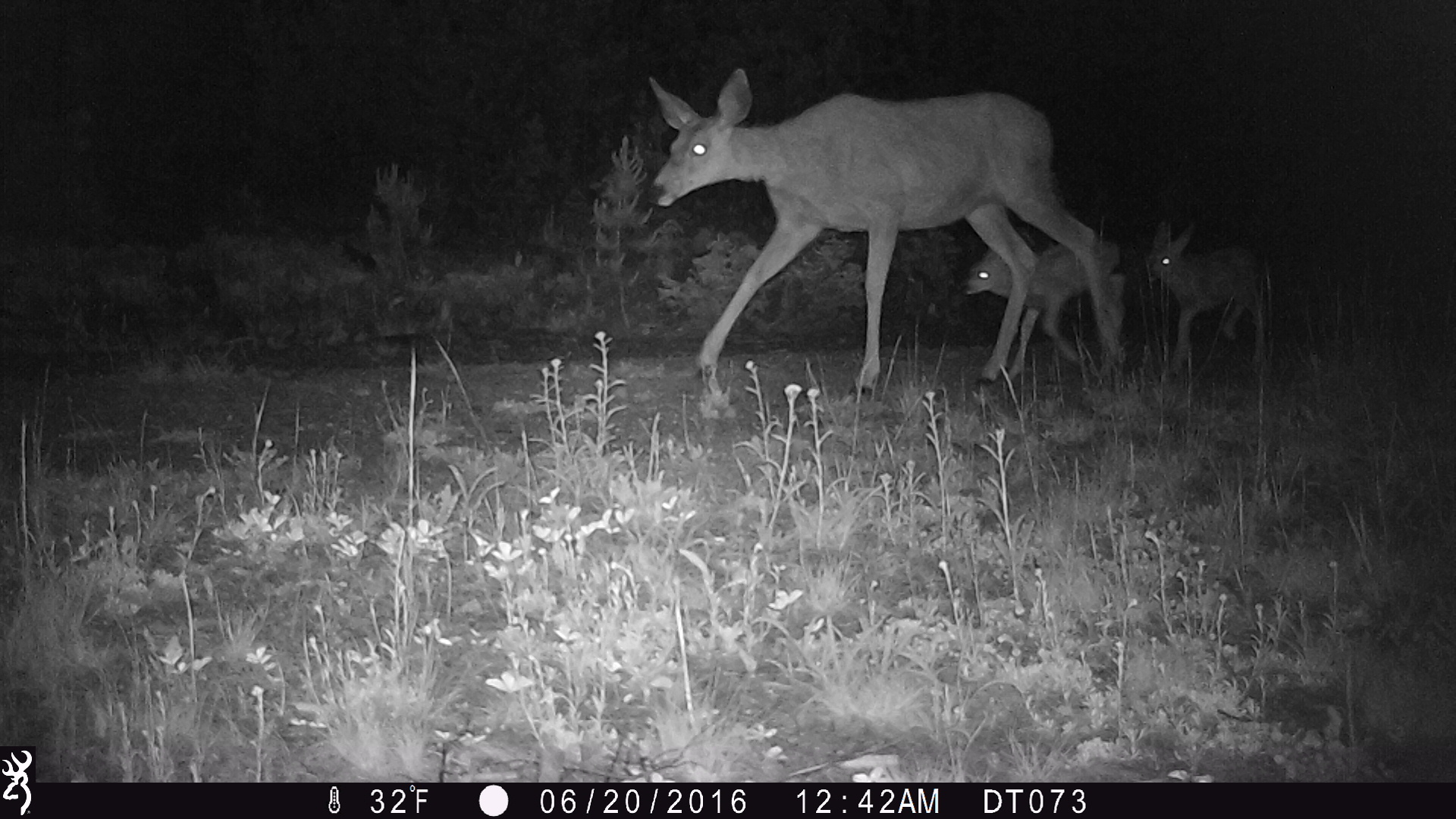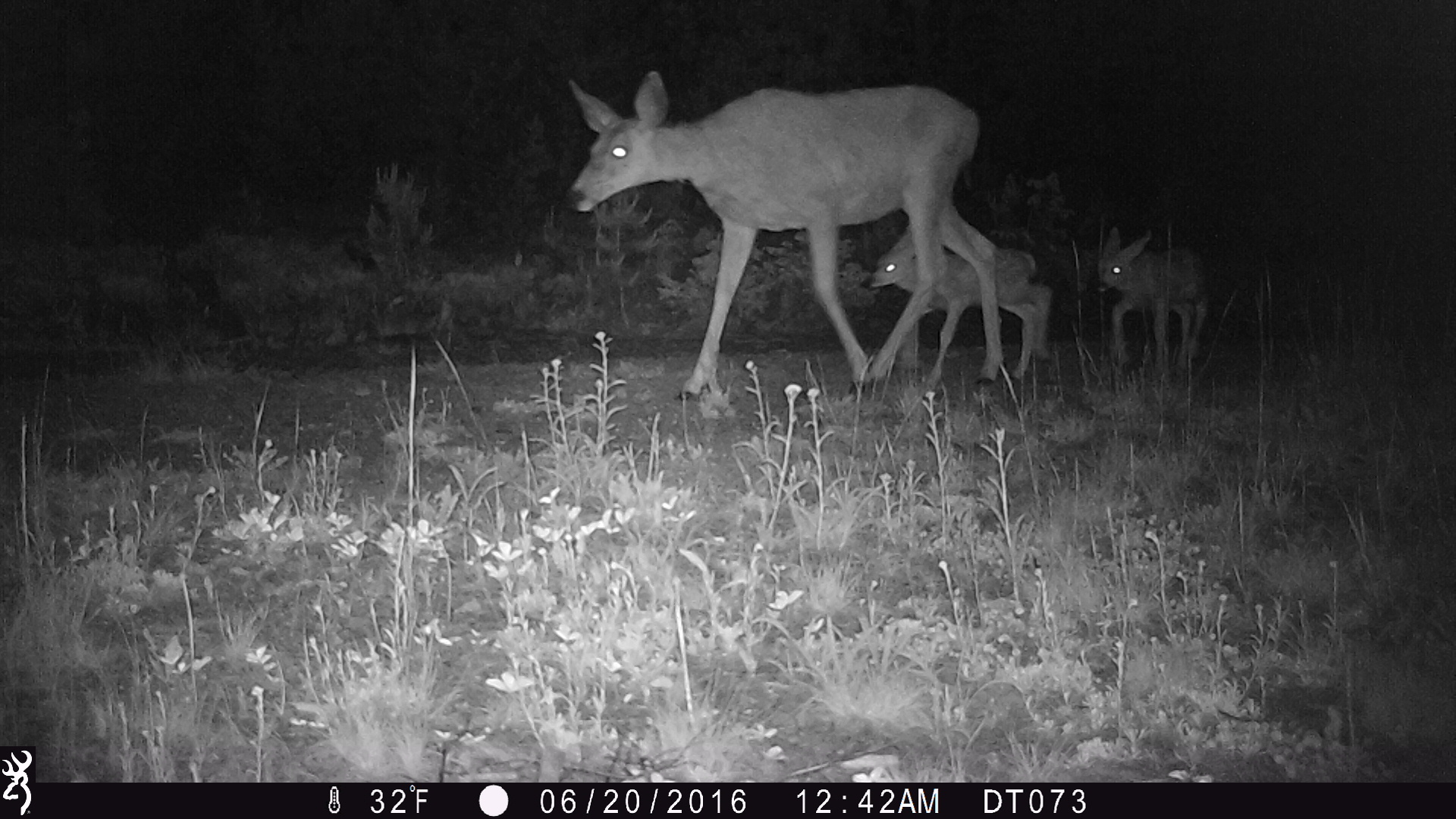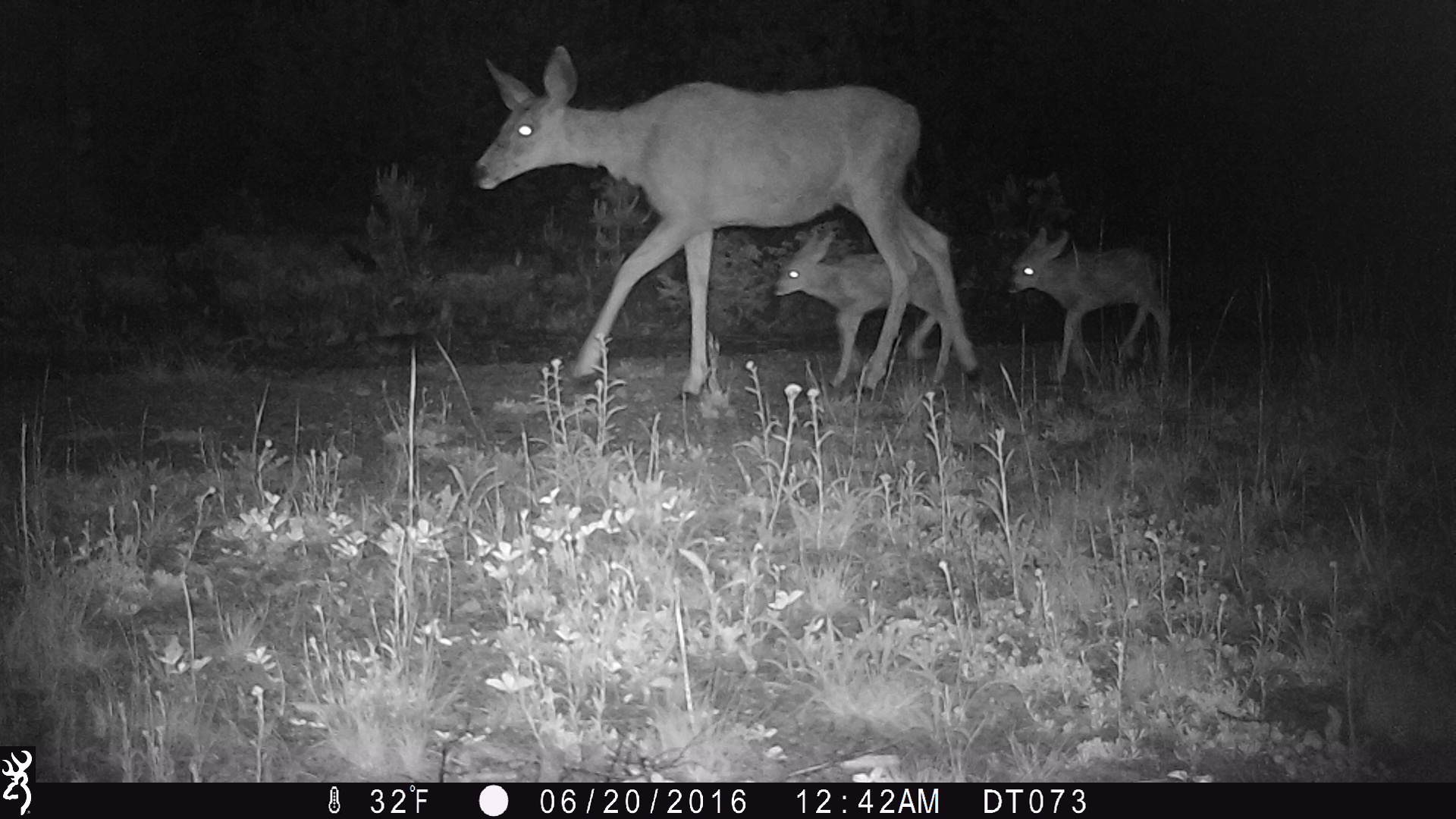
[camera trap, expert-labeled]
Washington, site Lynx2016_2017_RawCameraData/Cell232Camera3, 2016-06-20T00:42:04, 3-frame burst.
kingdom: Animalia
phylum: Chordata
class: Mammalia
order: Artiodactyla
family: Cervidae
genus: Odocoileus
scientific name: Odocoileus hemionus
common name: mule deer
Odocoileus hemionus (mule deer). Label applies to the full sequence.